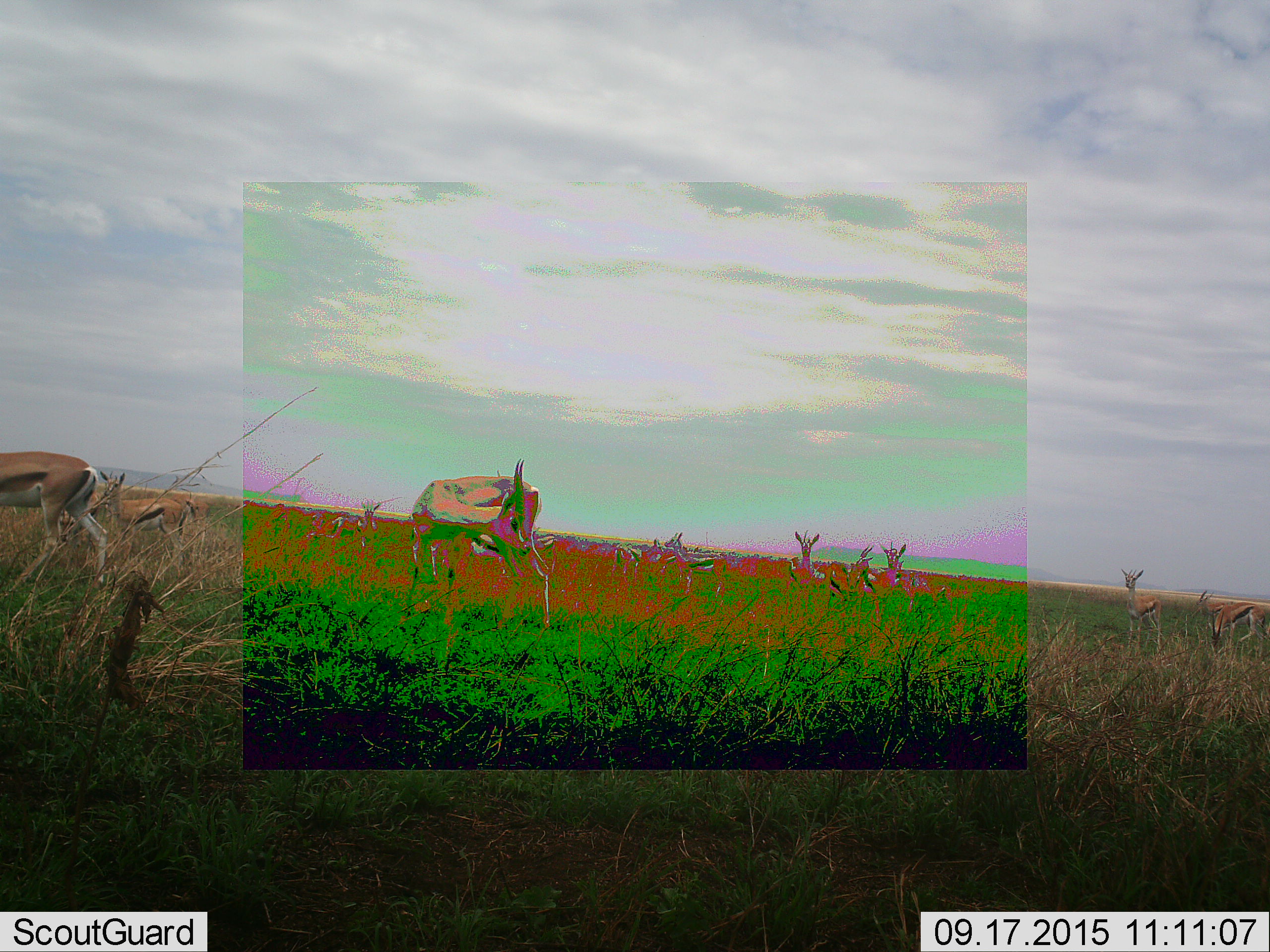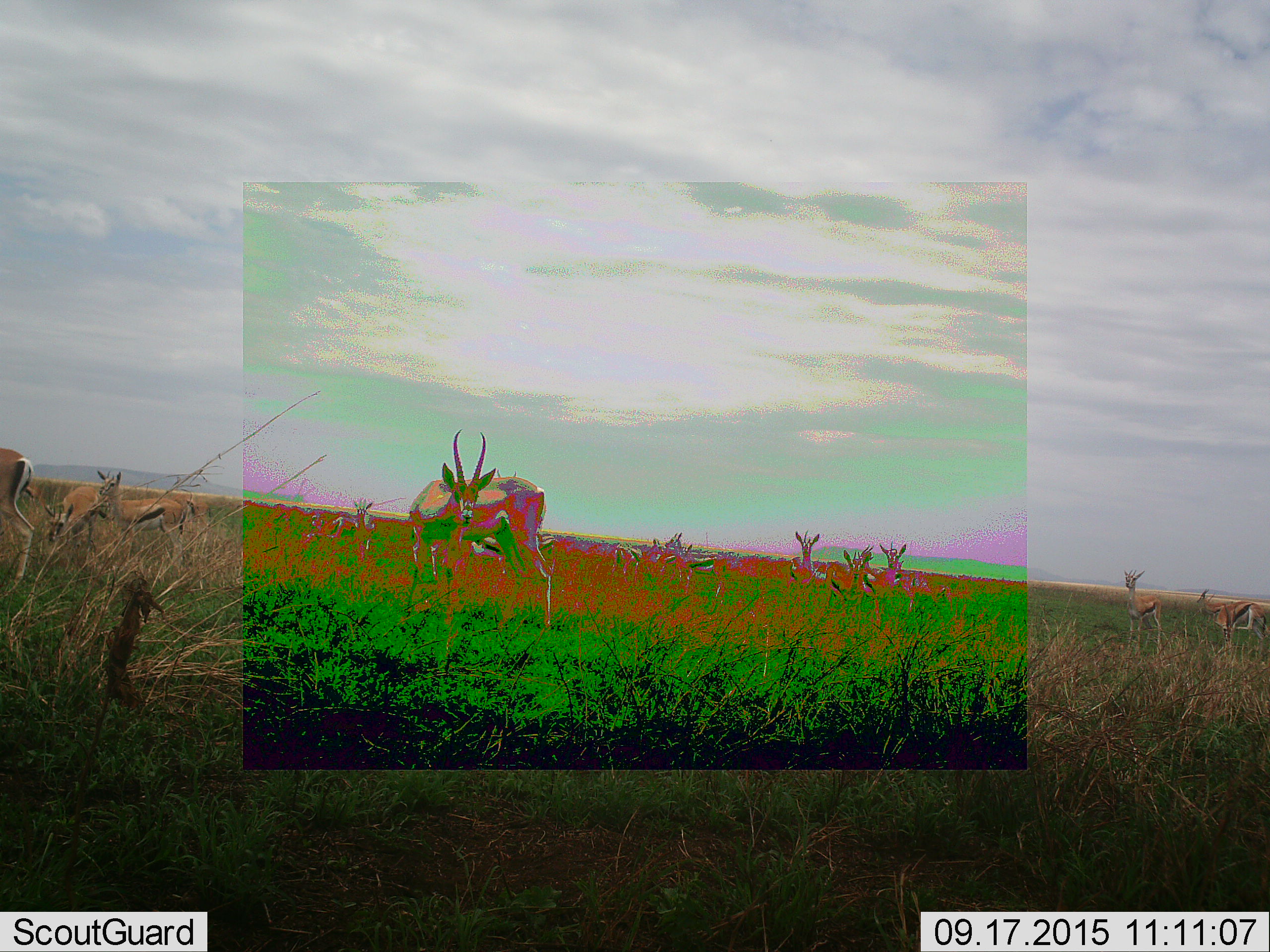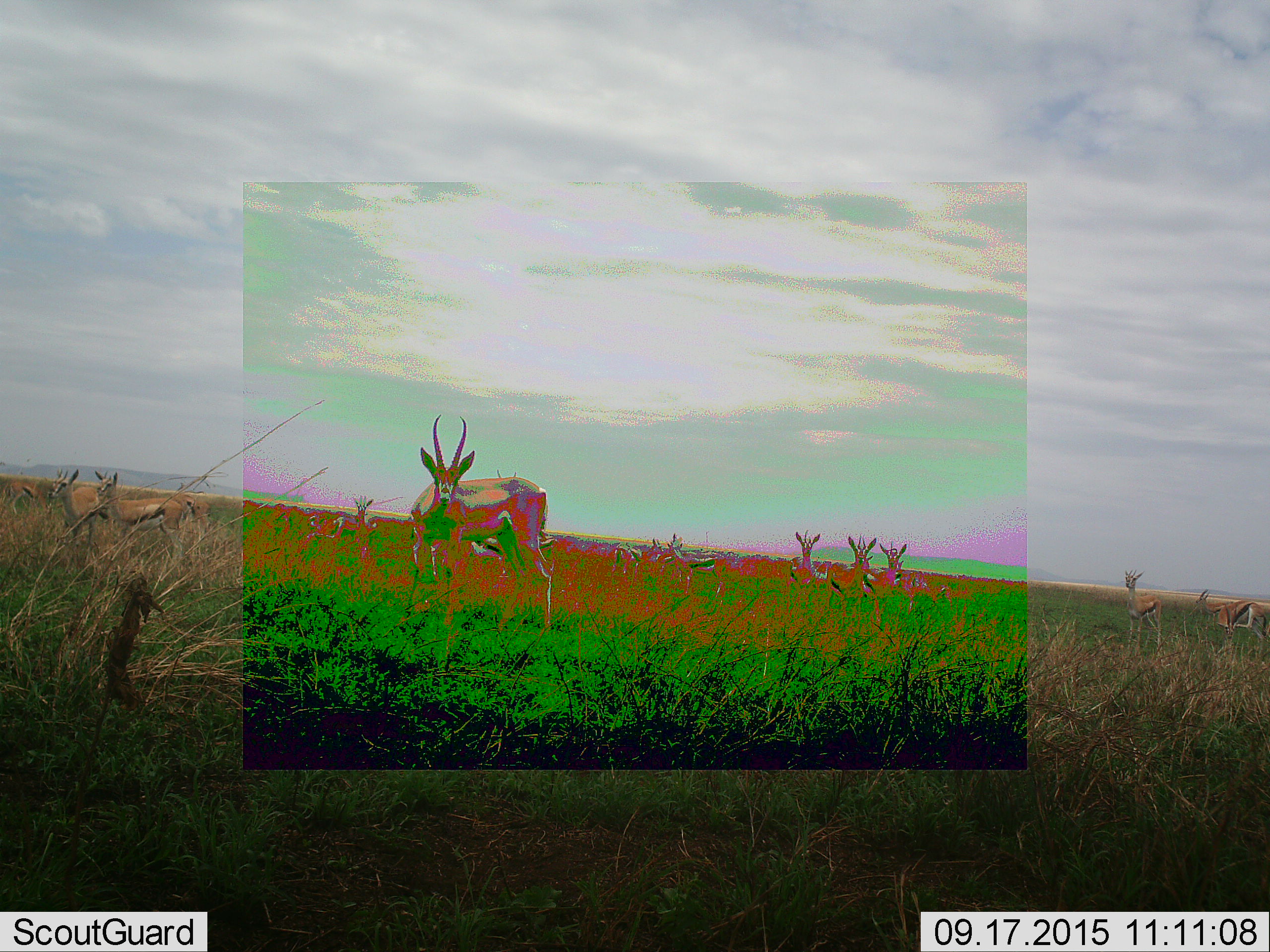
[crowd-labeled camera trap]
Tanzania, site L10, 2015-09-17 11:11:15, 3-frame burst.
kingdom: Animalia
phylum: Chordata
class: Mammalia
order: Artiodactyla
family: Bovidae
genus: Eudorcas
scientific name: Eudorcas thomsonii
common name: thomson's gazelle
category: gazellethomsons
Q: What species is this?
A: Gazellethomsons (thomson's gazelle) (Eudorcas thomsonii).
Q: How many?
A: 11-50.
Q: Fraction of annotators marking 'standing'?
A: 100%.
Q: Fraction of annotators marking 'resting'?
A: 0%.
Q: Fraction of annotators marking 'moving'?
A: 33%.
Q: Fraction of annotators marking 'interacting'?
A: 0%.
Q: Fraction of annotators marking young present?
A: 0%.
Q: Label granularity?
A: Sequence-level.